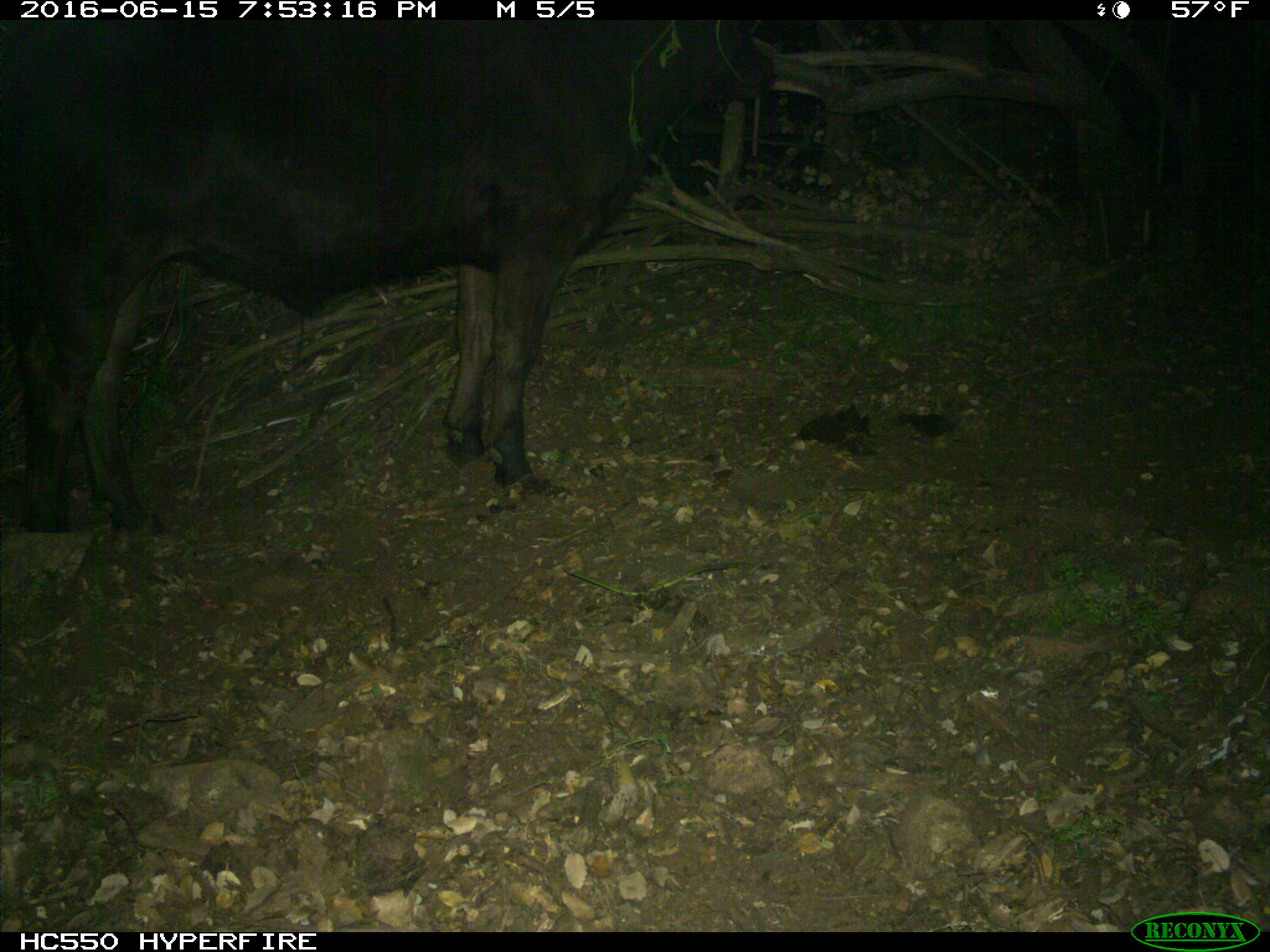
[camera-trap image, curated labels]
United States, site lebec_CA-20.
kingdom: Animalia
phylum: Chordata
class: Mammalia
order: Artiodactyla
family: Bovidae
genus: Bos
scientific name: Bos taurus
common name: domestic cow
Bos taurus (domestic cow).